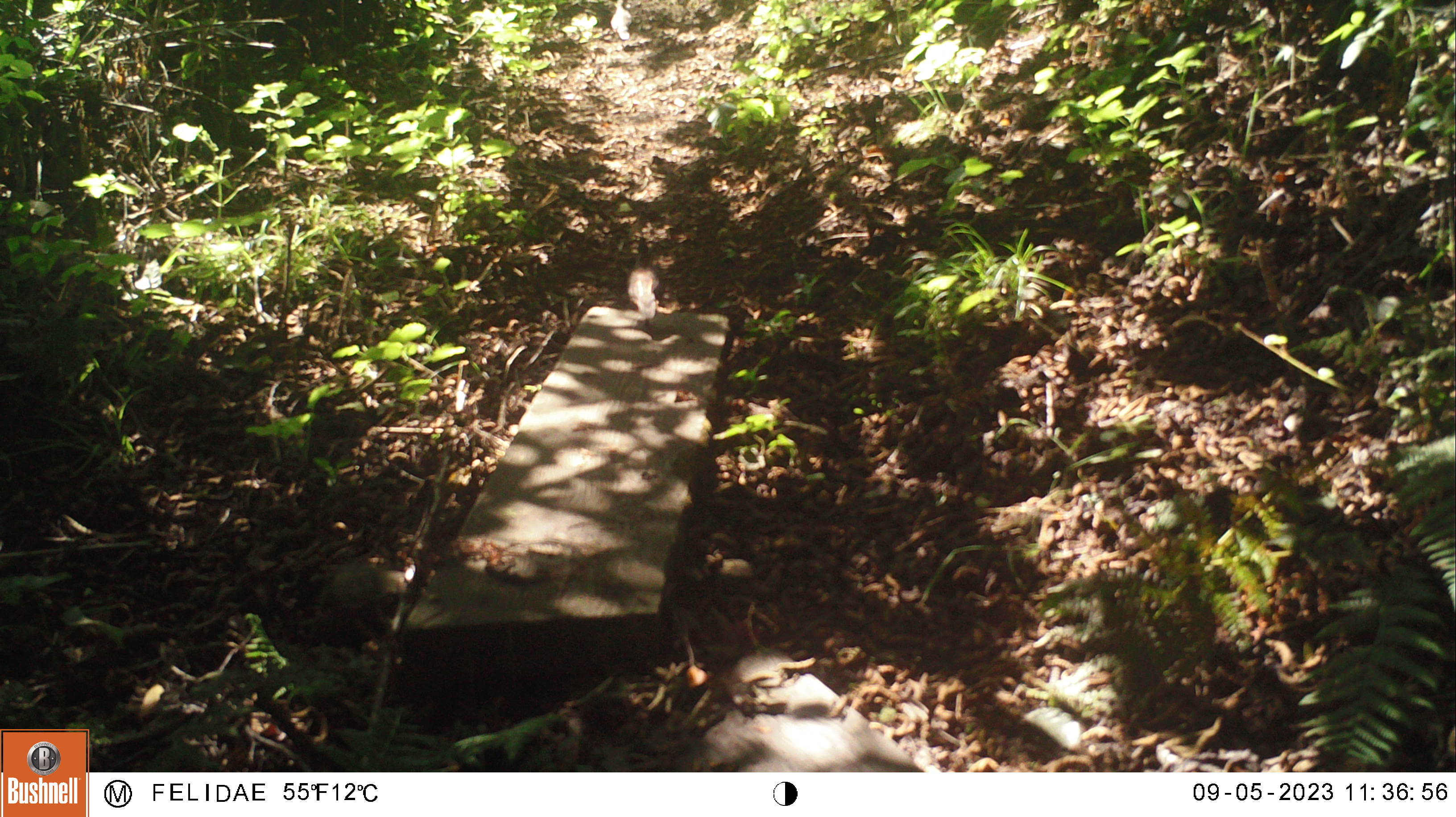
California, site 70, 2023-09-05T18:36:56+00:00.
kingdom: Animalia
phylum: Chordata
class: Mammalia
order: Rodentia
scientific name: Rodentia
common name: mouse or rat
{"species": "mouse or rat (Rodentia)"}